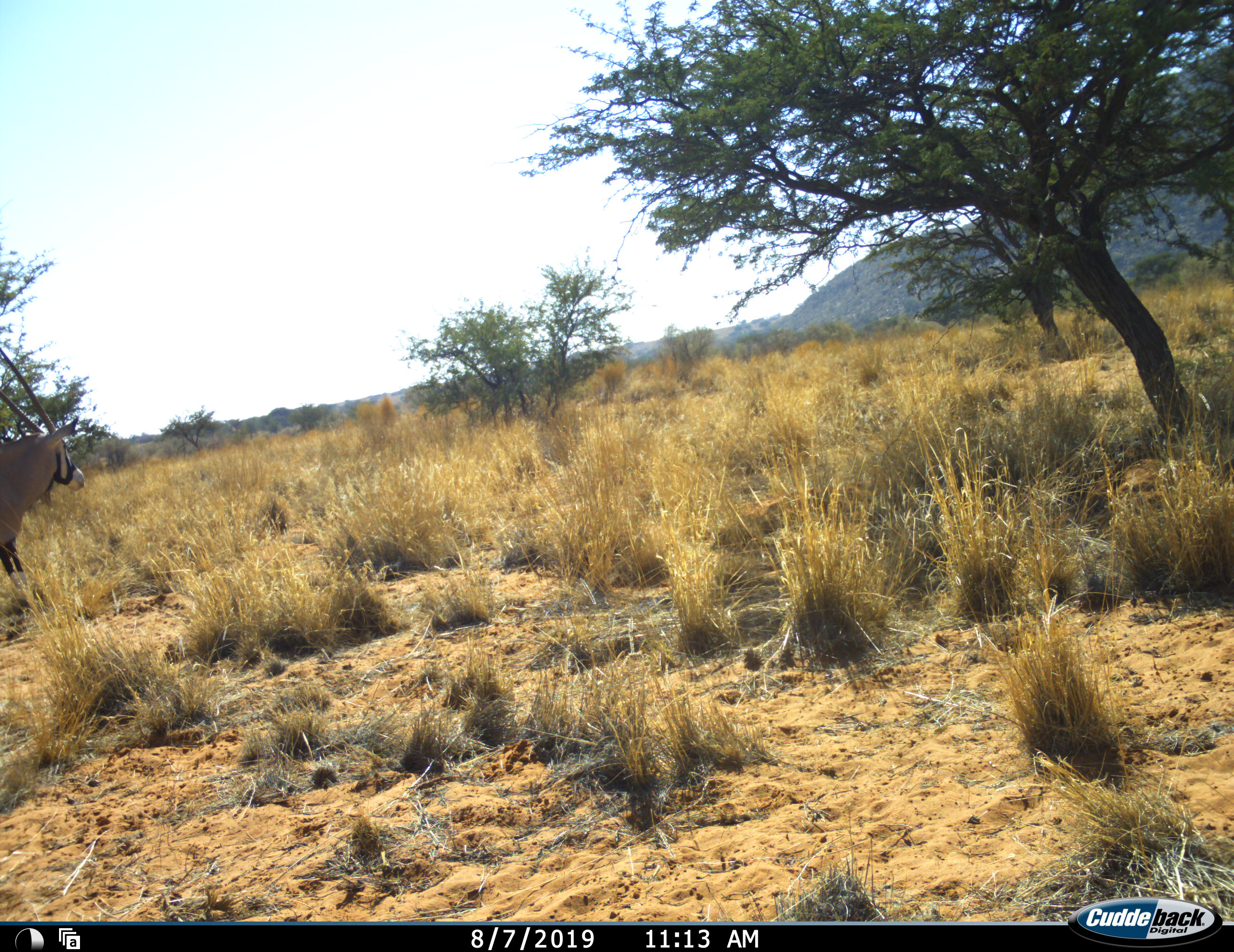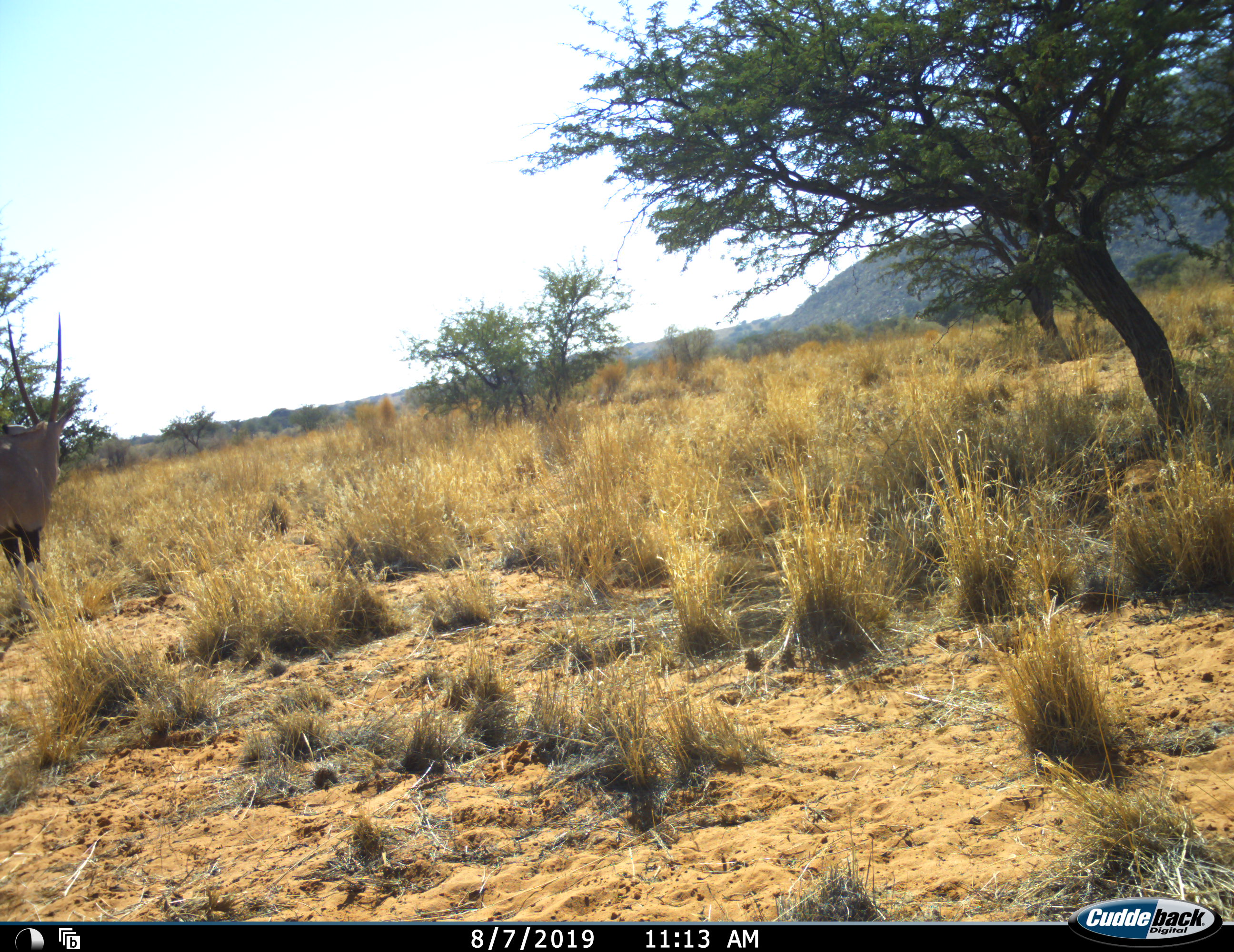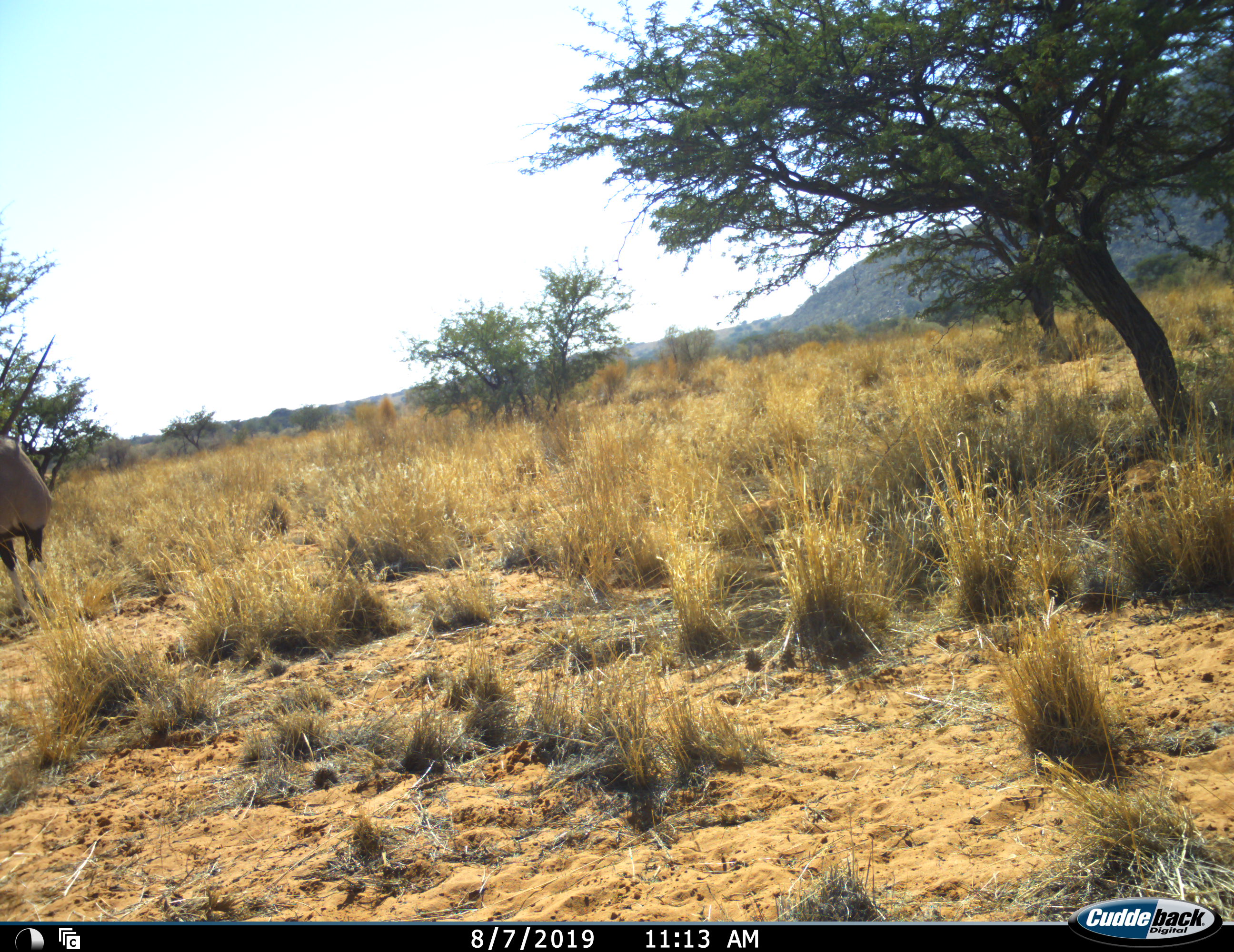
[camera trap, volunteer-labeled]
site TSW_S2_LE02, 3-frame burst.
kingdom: Animalia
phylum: Chordata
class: Mammalia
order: Artiodactyla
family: Bovidae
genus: Oryx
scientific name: Oryx gazella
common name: gemsbok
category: oryx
Oryx (gemsbok) (Oryx gazella), count 1. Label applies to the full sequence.